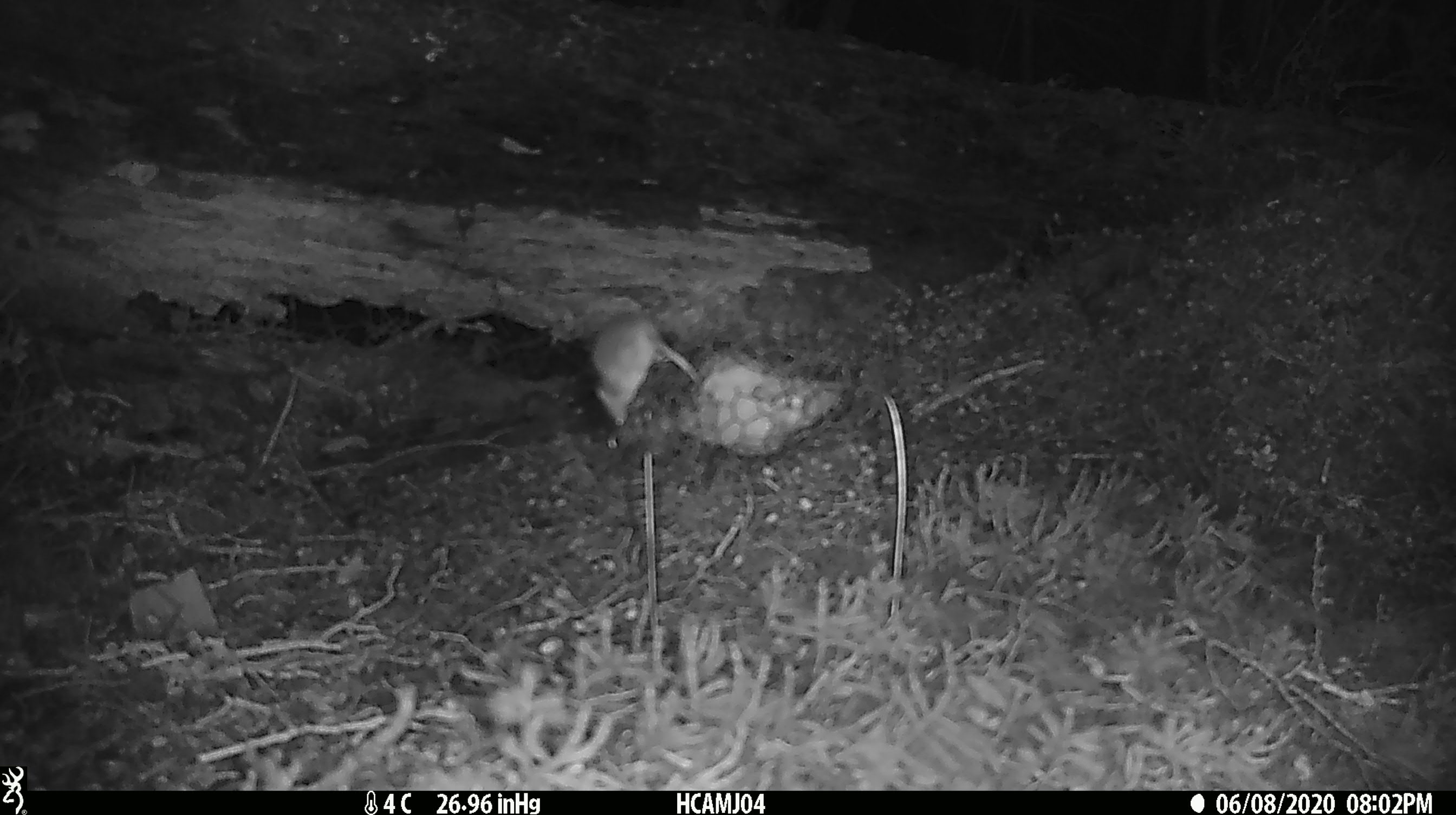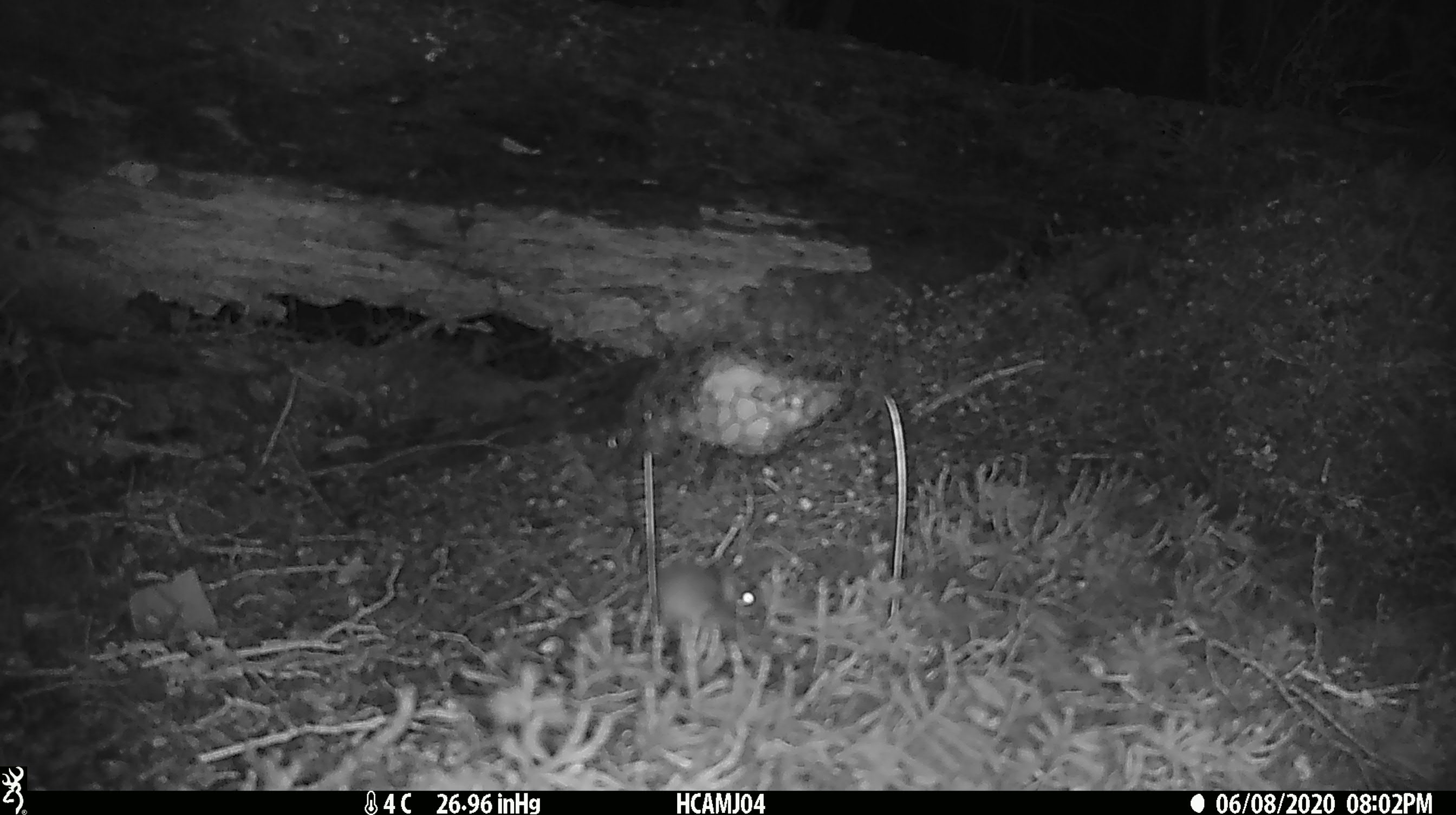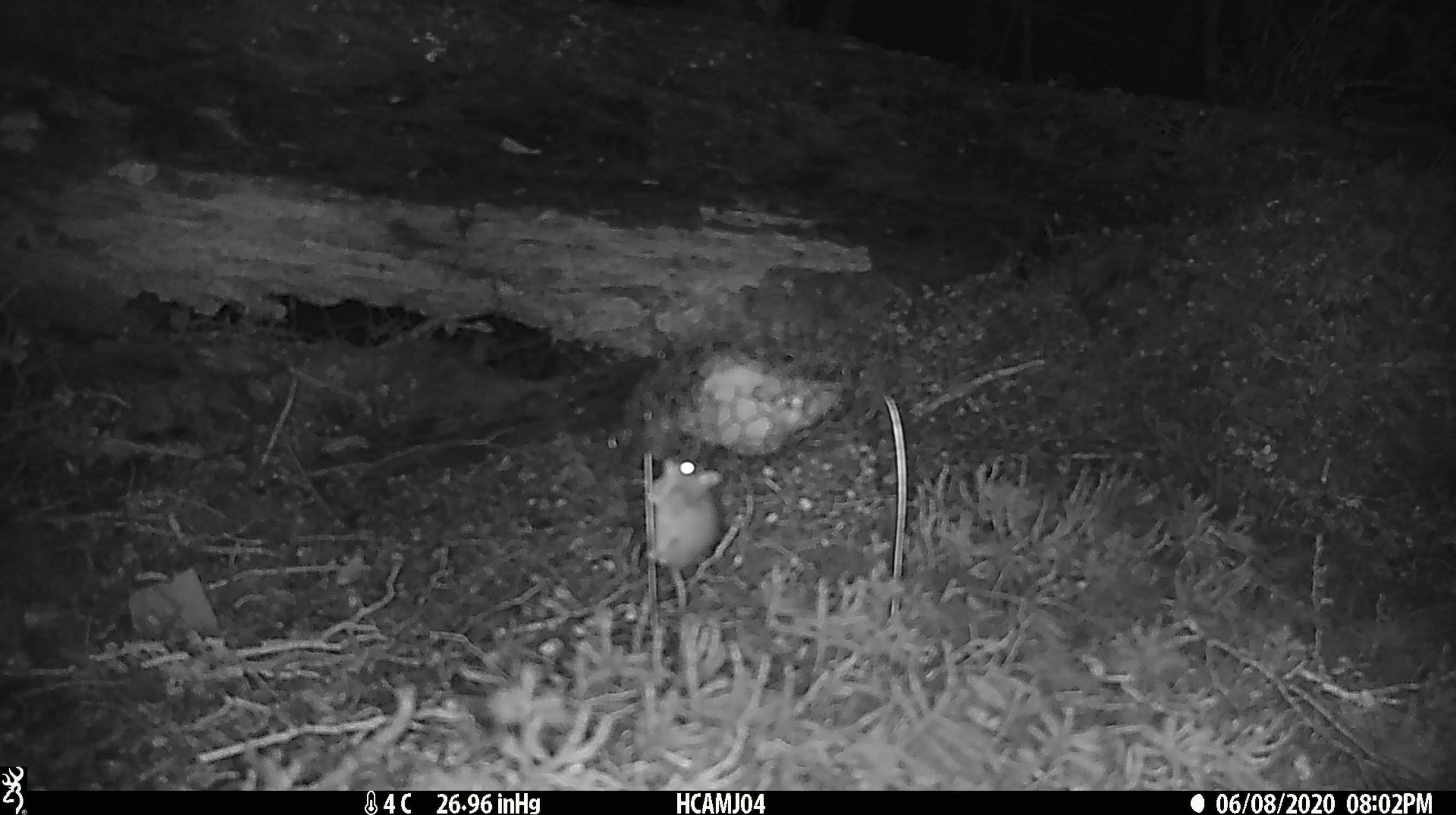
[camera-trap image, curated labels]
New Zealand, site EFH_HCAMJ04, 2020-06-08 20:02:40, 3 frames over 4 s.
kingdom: Animalia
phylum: Chordata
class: Mammalia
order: Rodentia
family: Muridae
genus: Mus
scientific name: Mus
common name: mouse